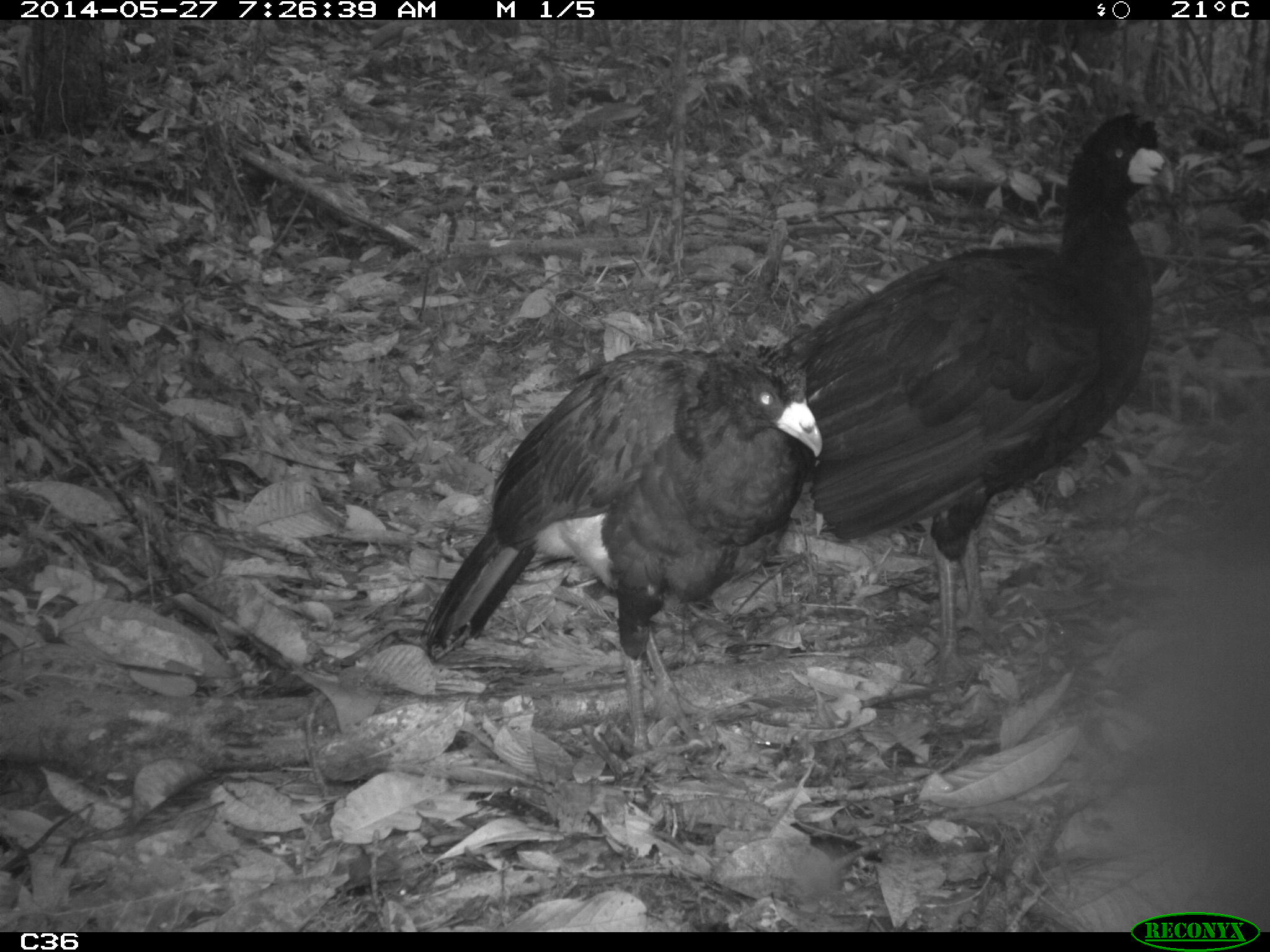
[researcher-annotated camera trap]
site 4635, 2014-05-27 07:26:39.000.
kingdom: Animalia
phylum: Chordata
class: Aves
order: Galliformes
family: Cracidae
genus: Crax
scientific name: Crax alector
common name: black curassow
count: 2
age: adult